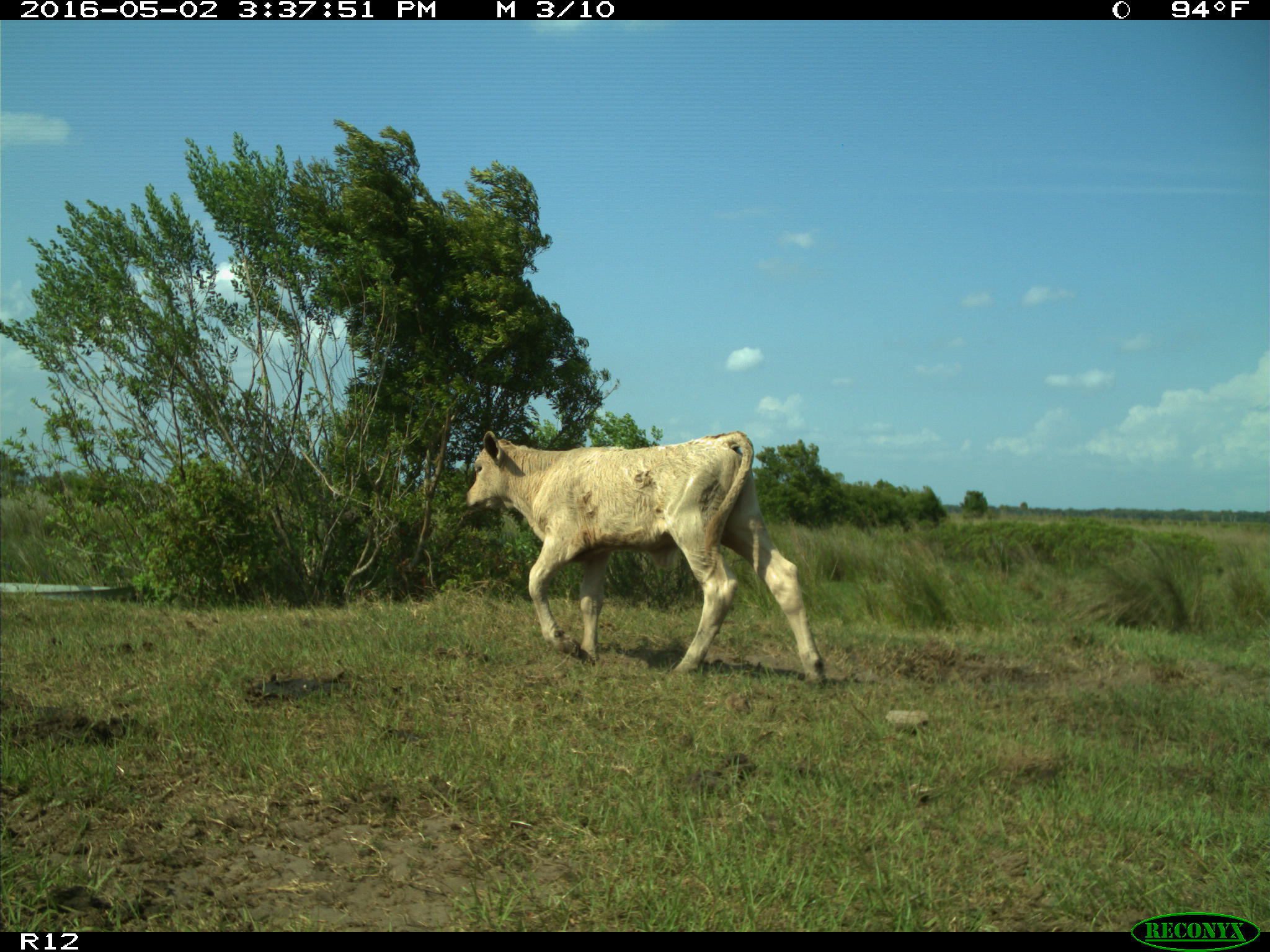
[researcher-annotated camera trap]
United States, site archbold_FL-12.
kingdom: Animalia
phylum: Chordata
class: Mammalia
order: Artiodactyla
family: Bovidae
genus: Bos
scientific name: Bos taurus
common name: domestic cow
Bos taurus (domestic cow).